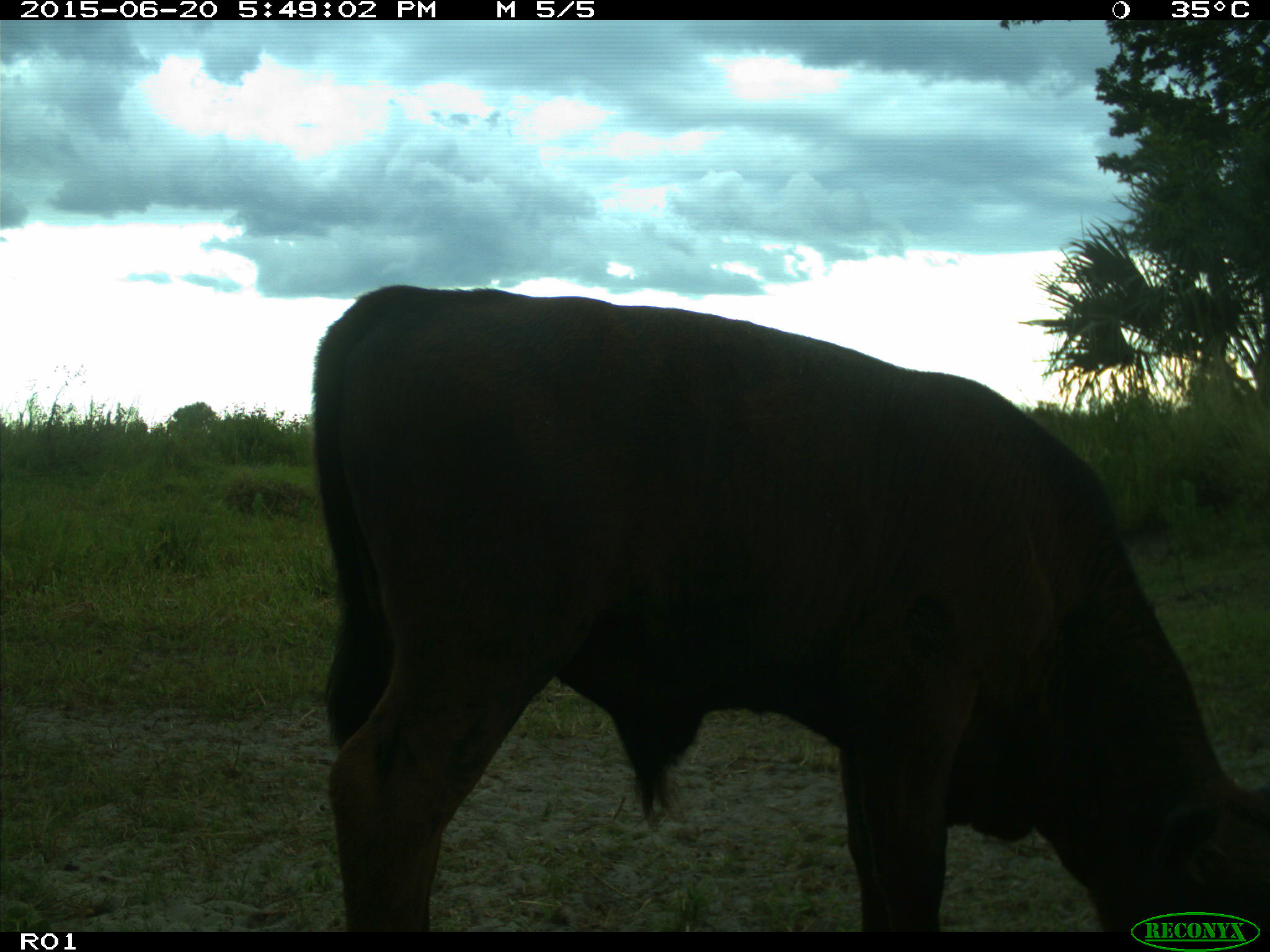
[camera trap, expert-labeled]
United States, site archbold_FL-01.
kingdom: Animalia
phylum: Chordata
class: Mammalia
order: Artiodactyla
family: Bovidae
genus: Bos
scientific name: Bos taurus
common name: domestic cow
Bos taurus (domestic cow).